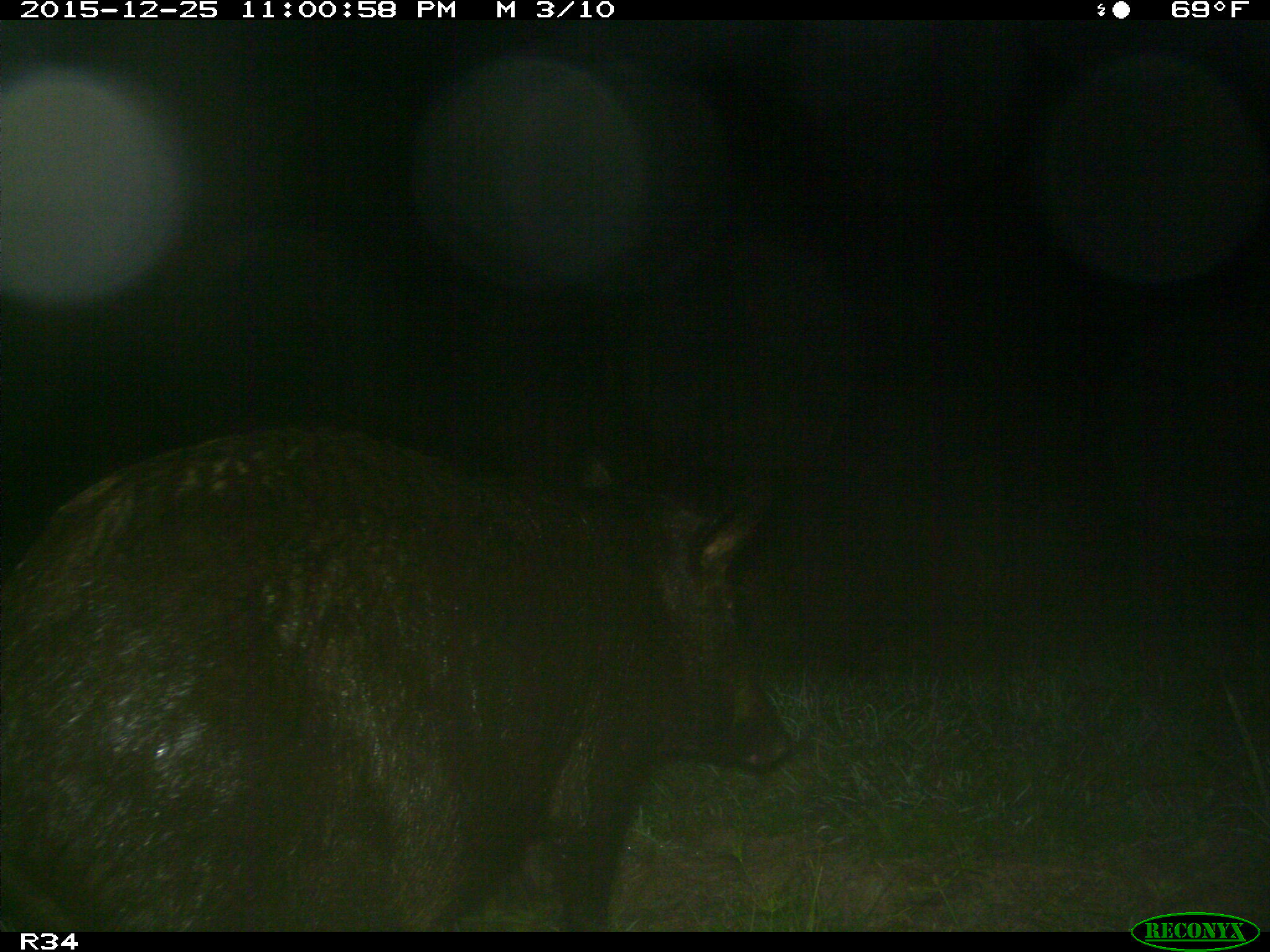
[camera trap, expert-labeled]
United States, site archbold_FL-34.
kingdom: Animalia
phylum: Chordata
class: Mammalia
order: Artiodactyla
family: Suidae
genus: Sus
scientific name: Sus scrofa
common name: wild boar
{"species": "Sus scrofa (wild boar)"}